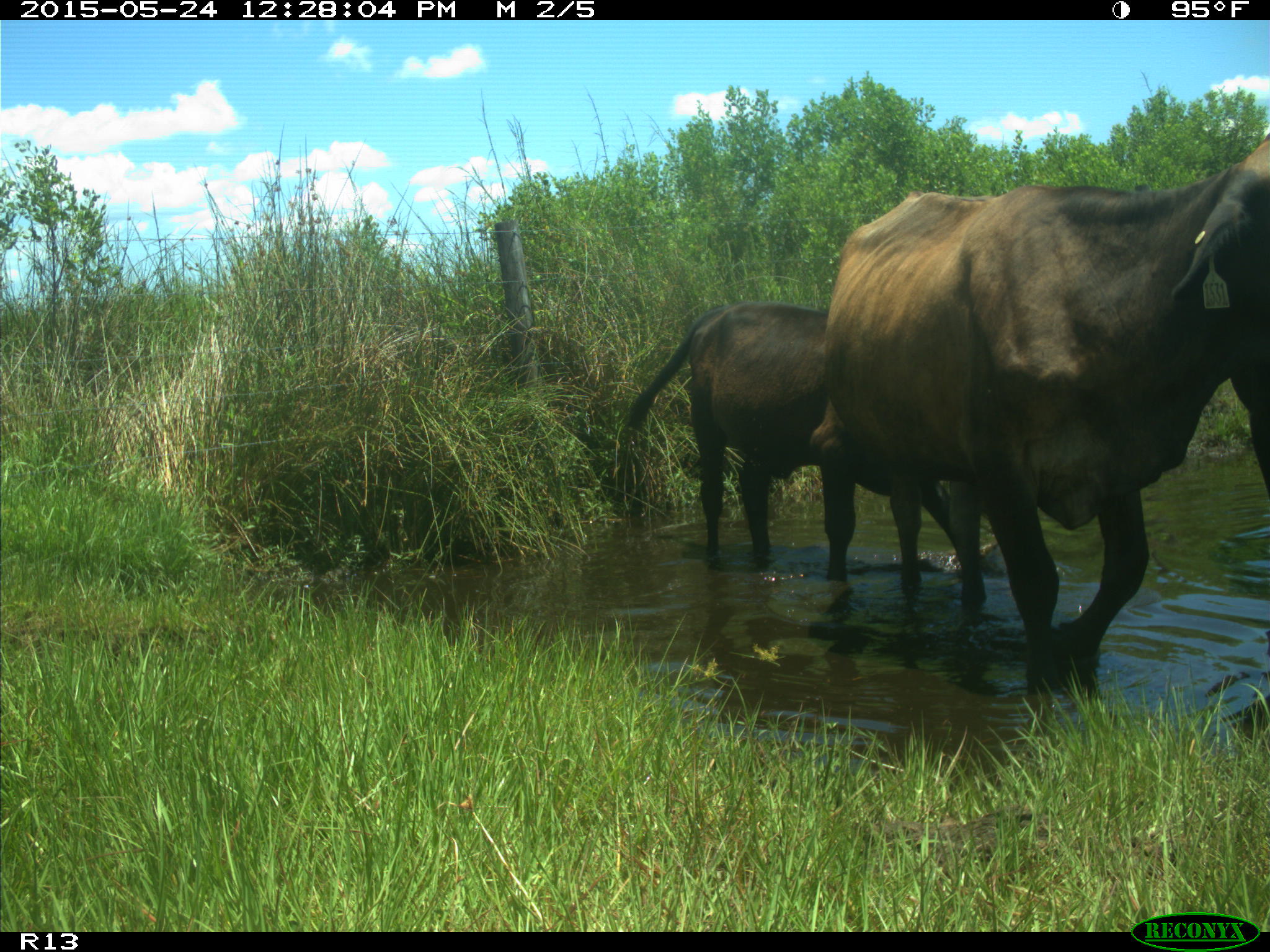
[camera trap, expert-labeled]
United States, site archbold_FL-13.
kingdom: Animalia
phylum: Chordata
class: Mammalia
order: Artiodactyla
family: Bovidae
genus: Bos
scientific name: Bos taurus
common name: domestic cow